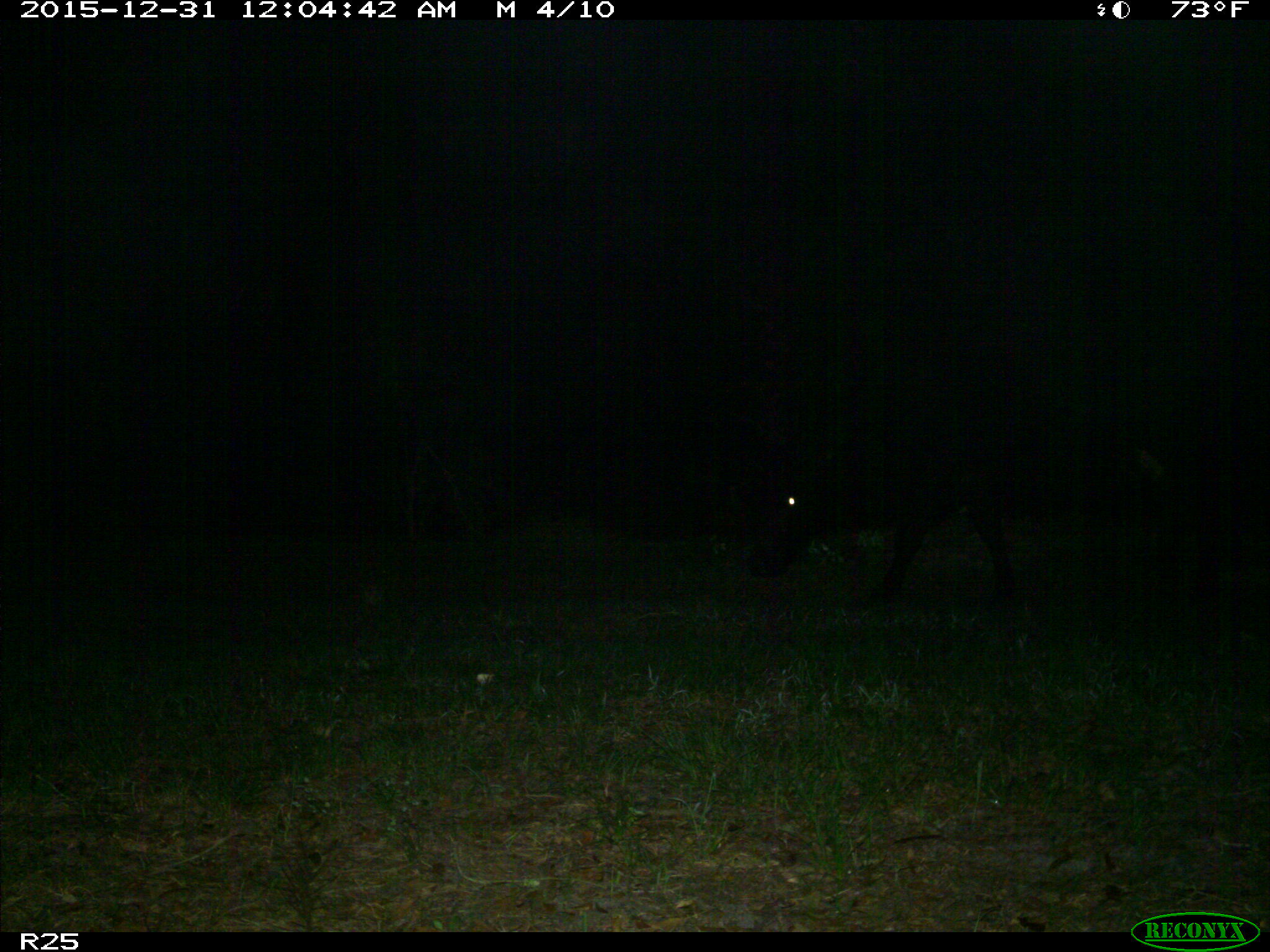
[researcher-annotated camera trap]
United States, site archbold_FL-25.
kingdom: Animalia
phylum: Chordata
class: Mammalia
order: Artiodactyla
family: Bovidae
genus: Bos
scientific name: Bos taurus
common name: domestic cow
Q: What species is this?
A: Bos taurus (domestic cow).